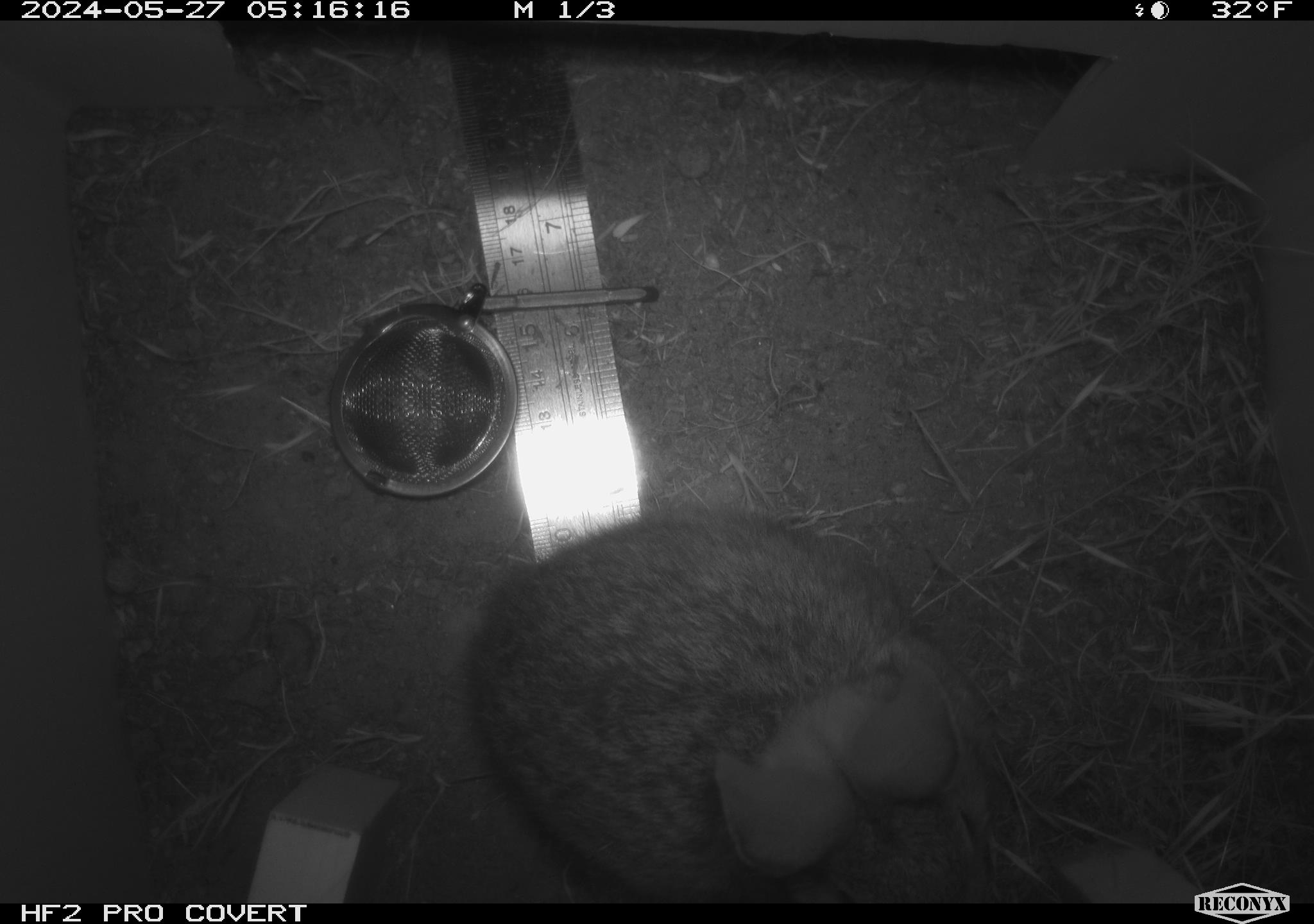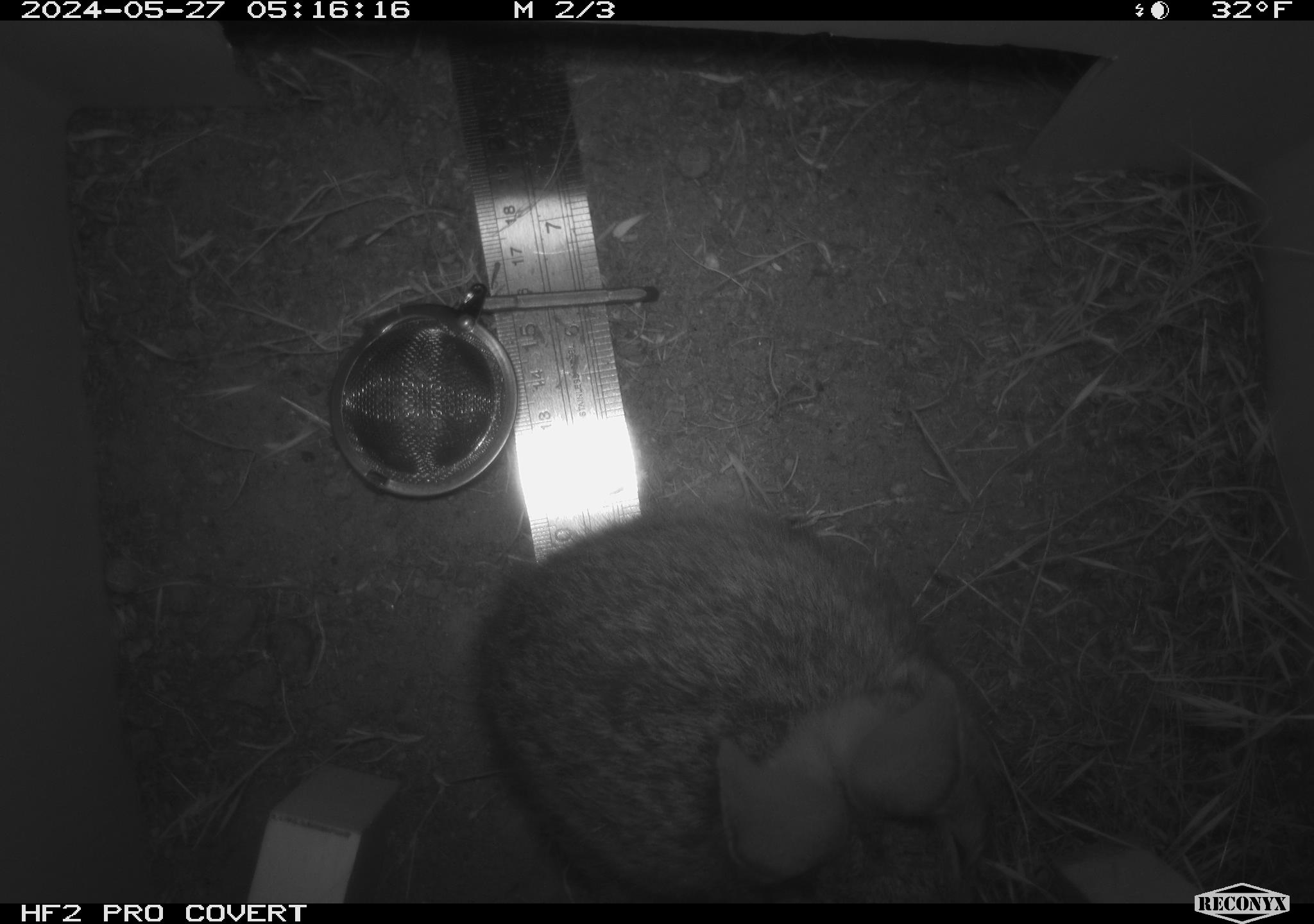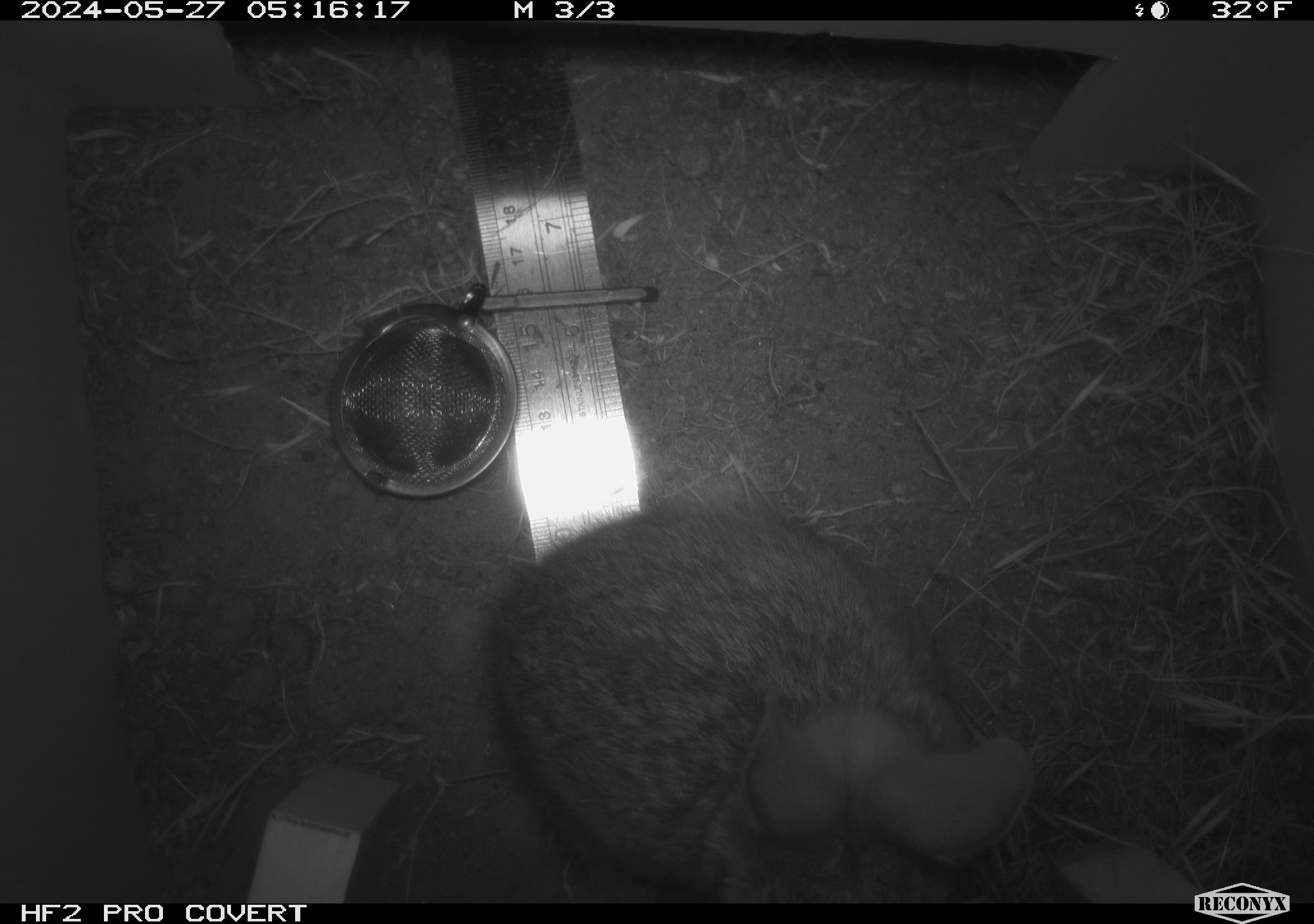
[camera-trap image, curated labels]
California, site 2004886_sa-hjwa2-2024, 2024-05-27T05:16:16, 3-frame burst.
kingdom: Animalia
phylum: Chordata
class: Mammalia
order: Lagomorpha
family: Leporidae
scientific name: Leporidae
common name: rabbit or hare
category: rabbit and hare family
Rabbit and hare family (rabbit or hare) (Leporidae).